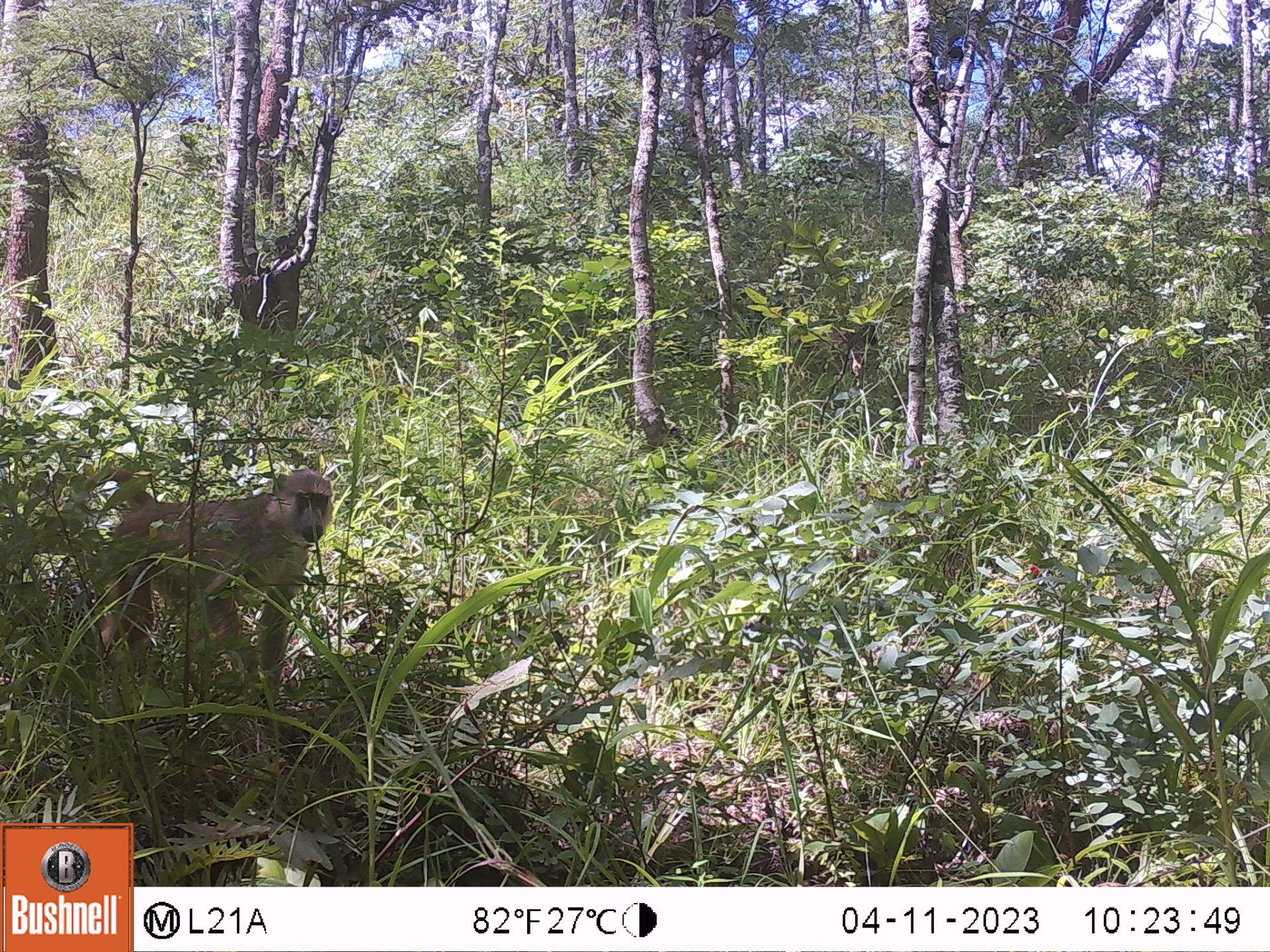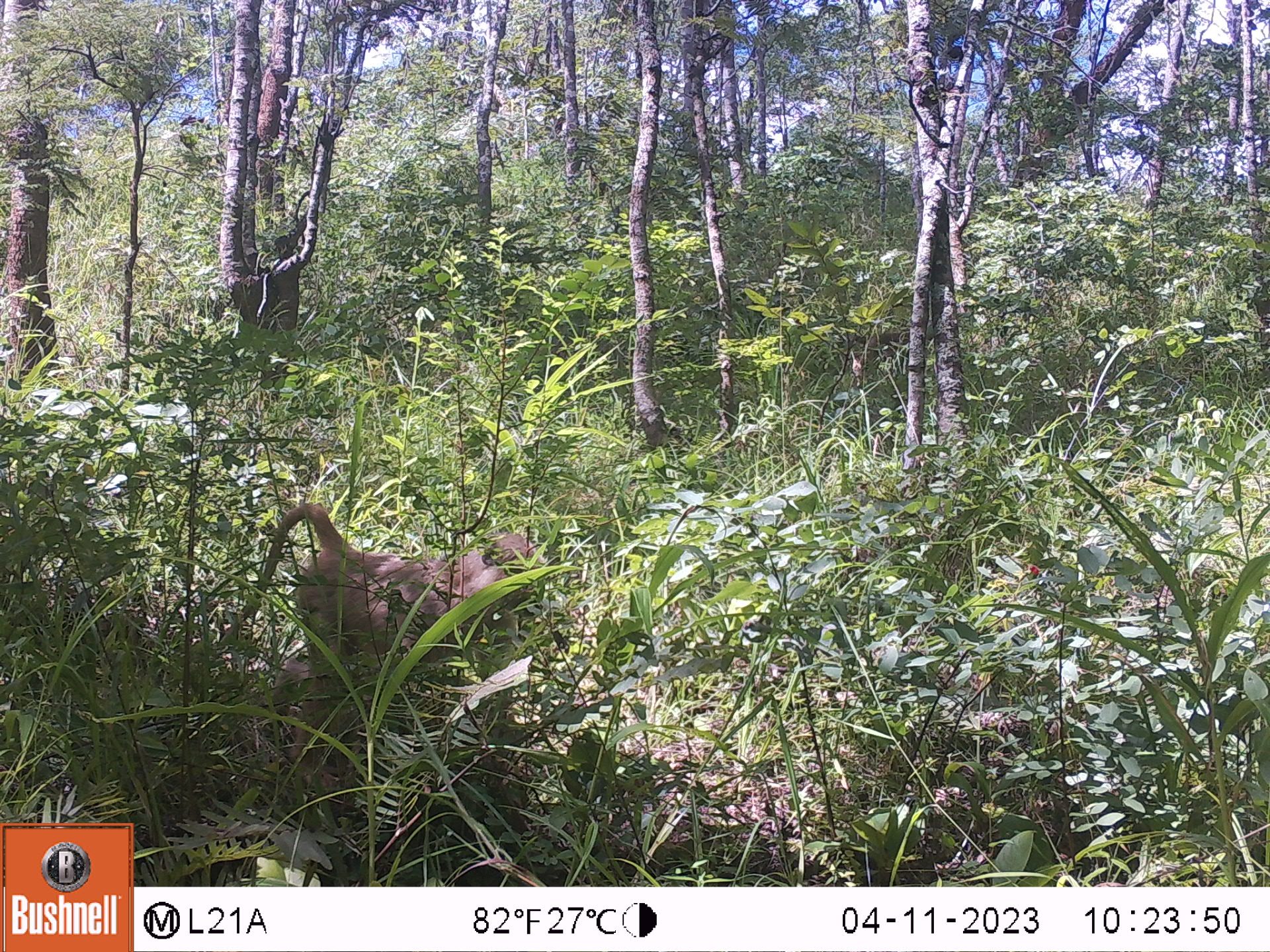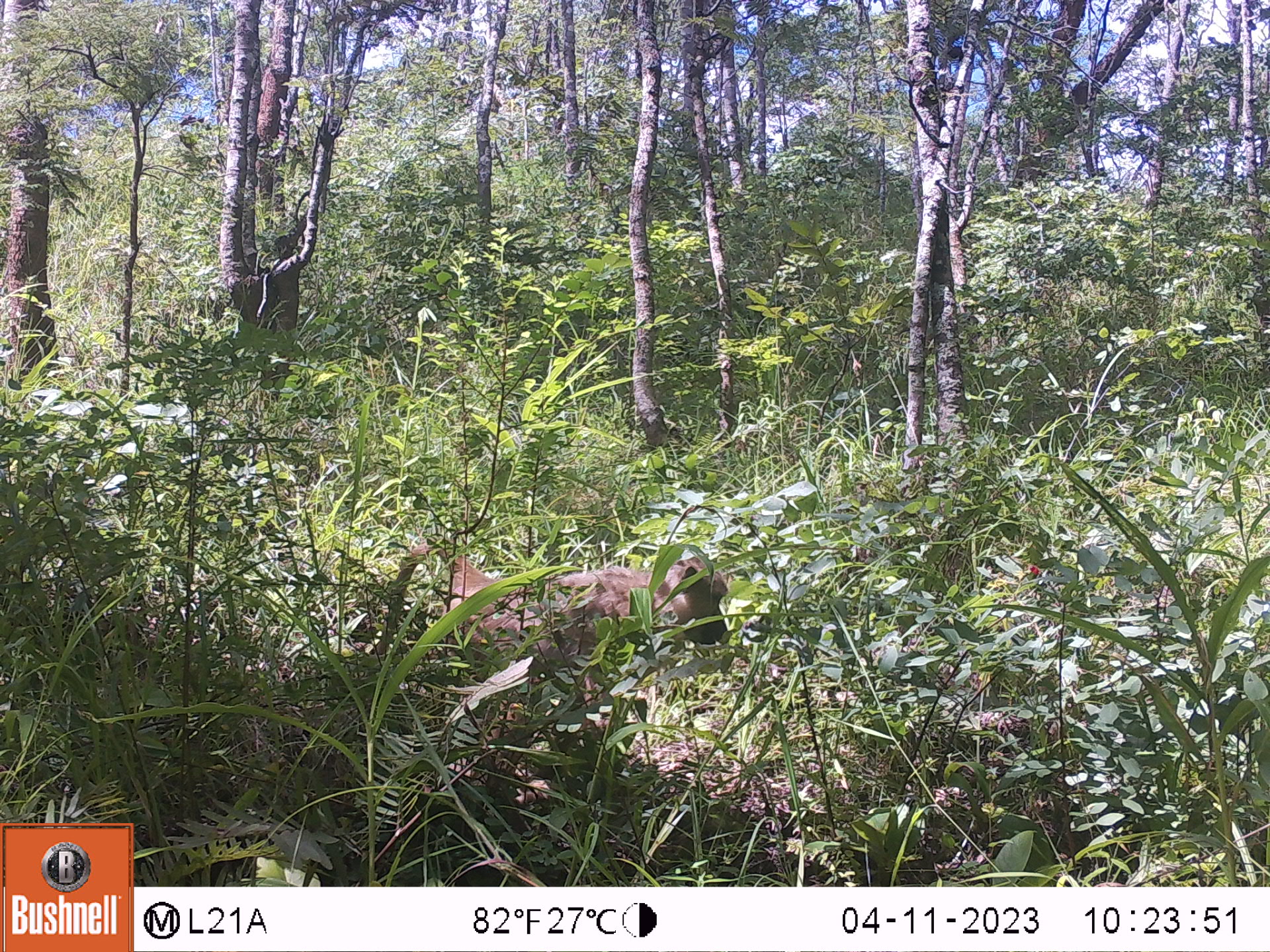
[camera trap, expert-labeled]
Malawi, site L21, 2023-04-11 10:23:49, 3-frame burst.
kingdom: Animalia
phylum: Chordata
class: Mammalia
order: Primates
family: Cercopithecidae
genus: Papio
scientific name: Papio cynocephalus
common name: yellow baboon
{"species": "yellow baboon (Papio cynocephalus)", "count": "1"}